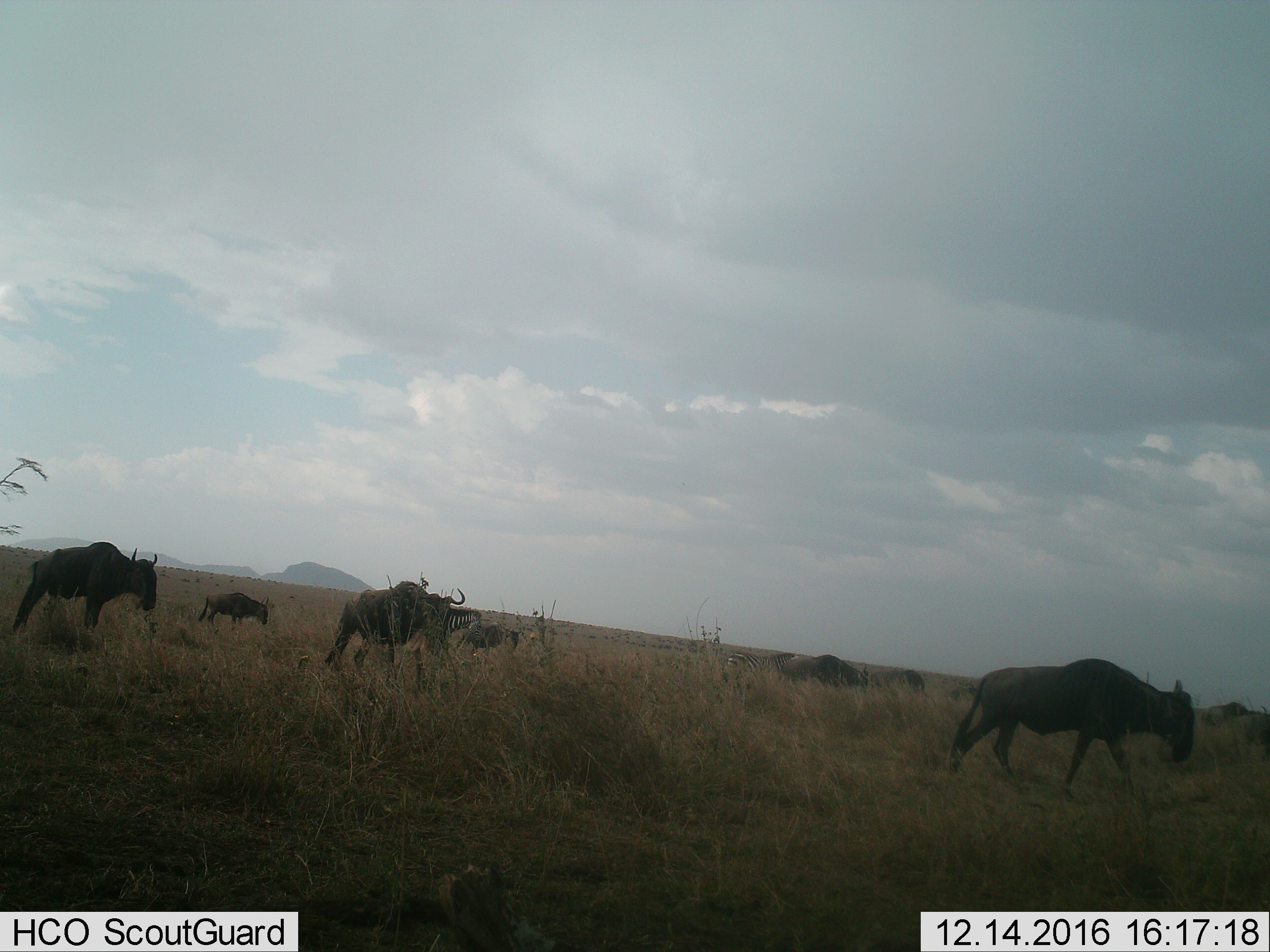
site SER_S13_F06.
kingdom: Animalia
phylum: Chordata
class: Mammalia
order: Artiodactyla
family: Bovidae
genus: Connochaetes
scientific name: Connochaetes taurinus taurinus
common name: blue wildebeest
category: wildebeestblue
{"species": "wildebeestblue (blue wildebeest) (Connochaetes taurinus taurinus)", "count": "8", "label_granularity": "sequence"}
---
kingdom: Animalia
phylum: Chordata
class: Mammalia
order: Perissodactyla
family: Equidae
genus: Equus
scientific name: Equus quagga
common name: plains zebra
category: zebraplains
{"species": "zebraplains (plains zebra) (Equus quagga)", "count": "2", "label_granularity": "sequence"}